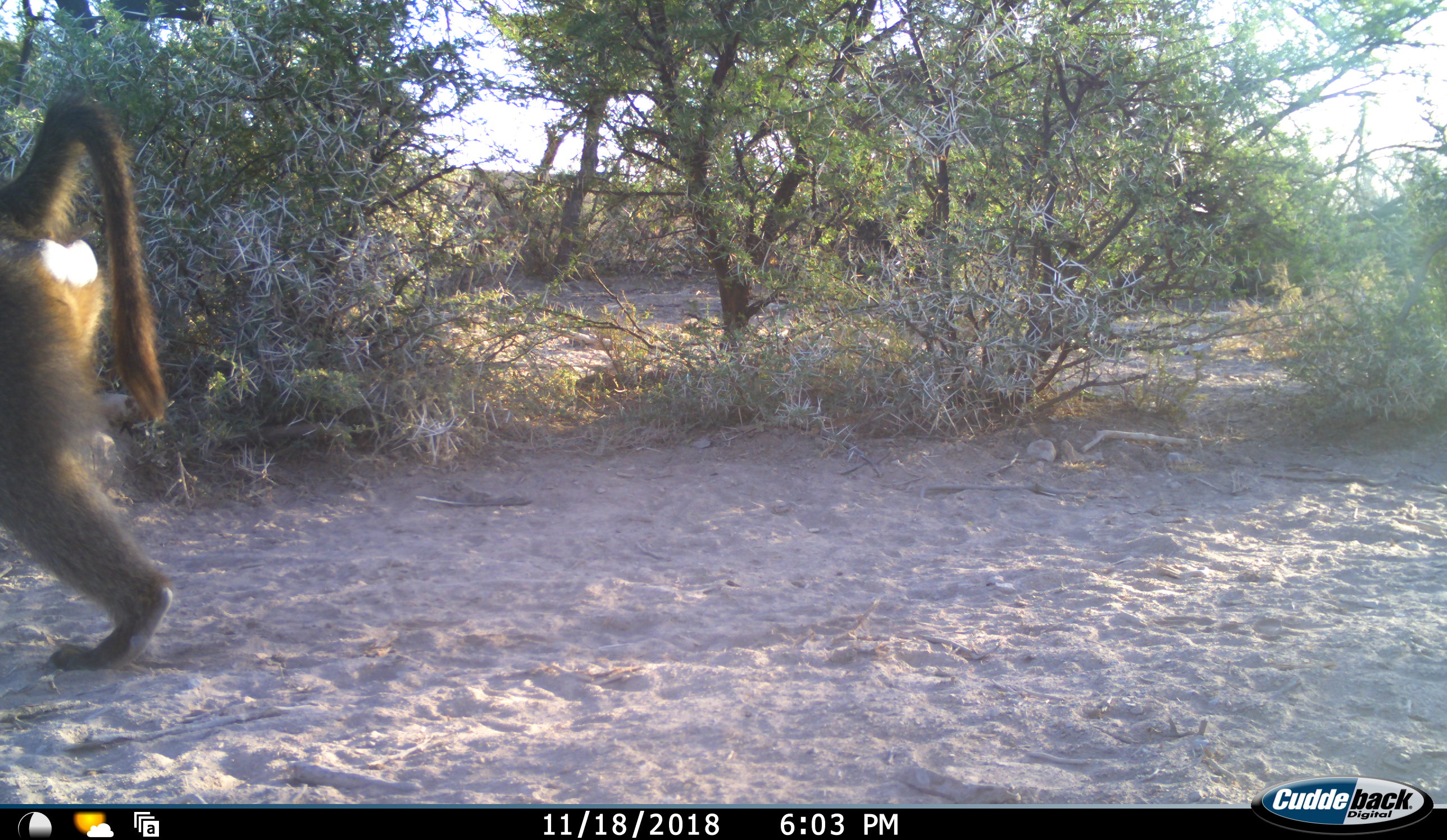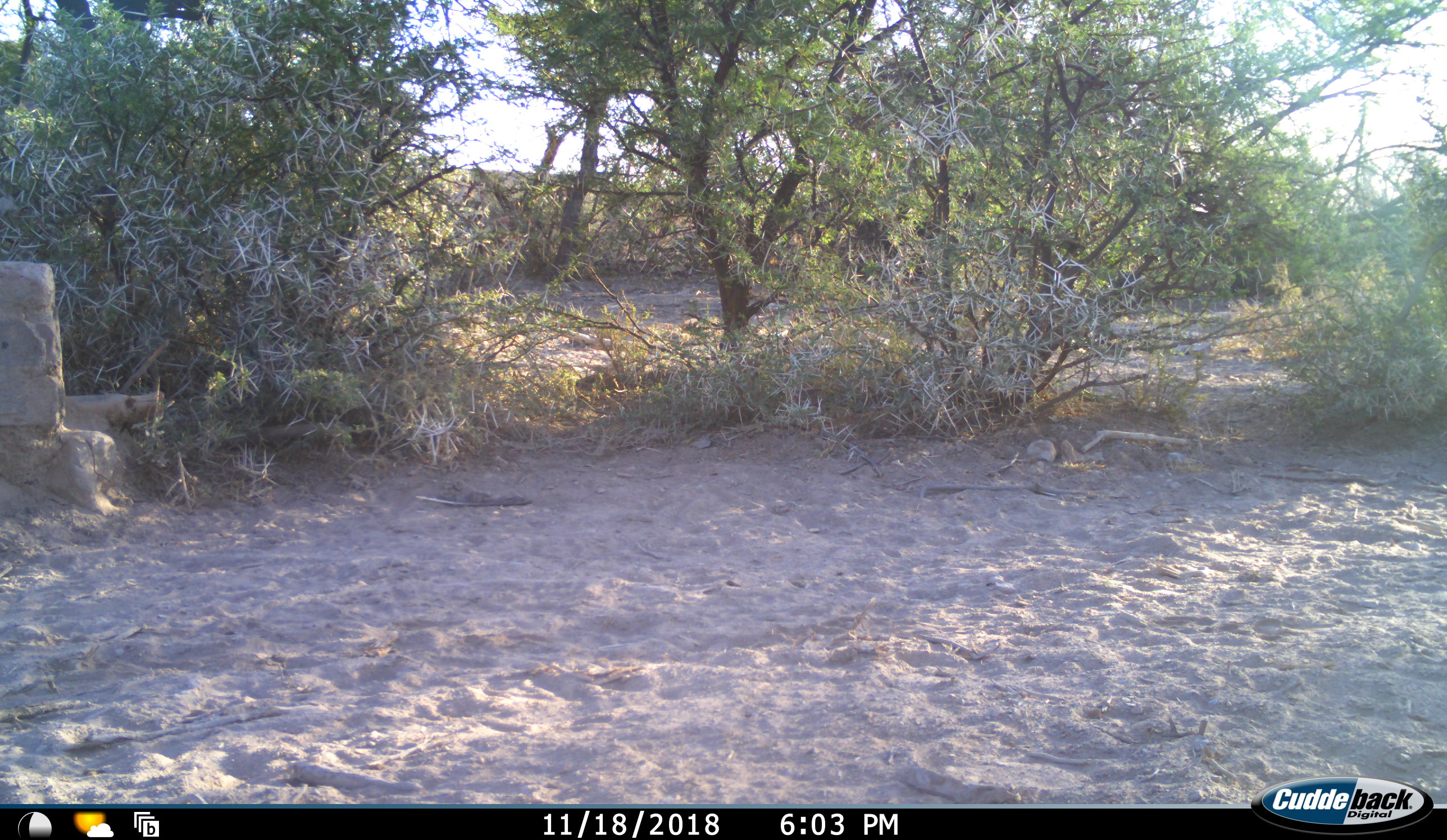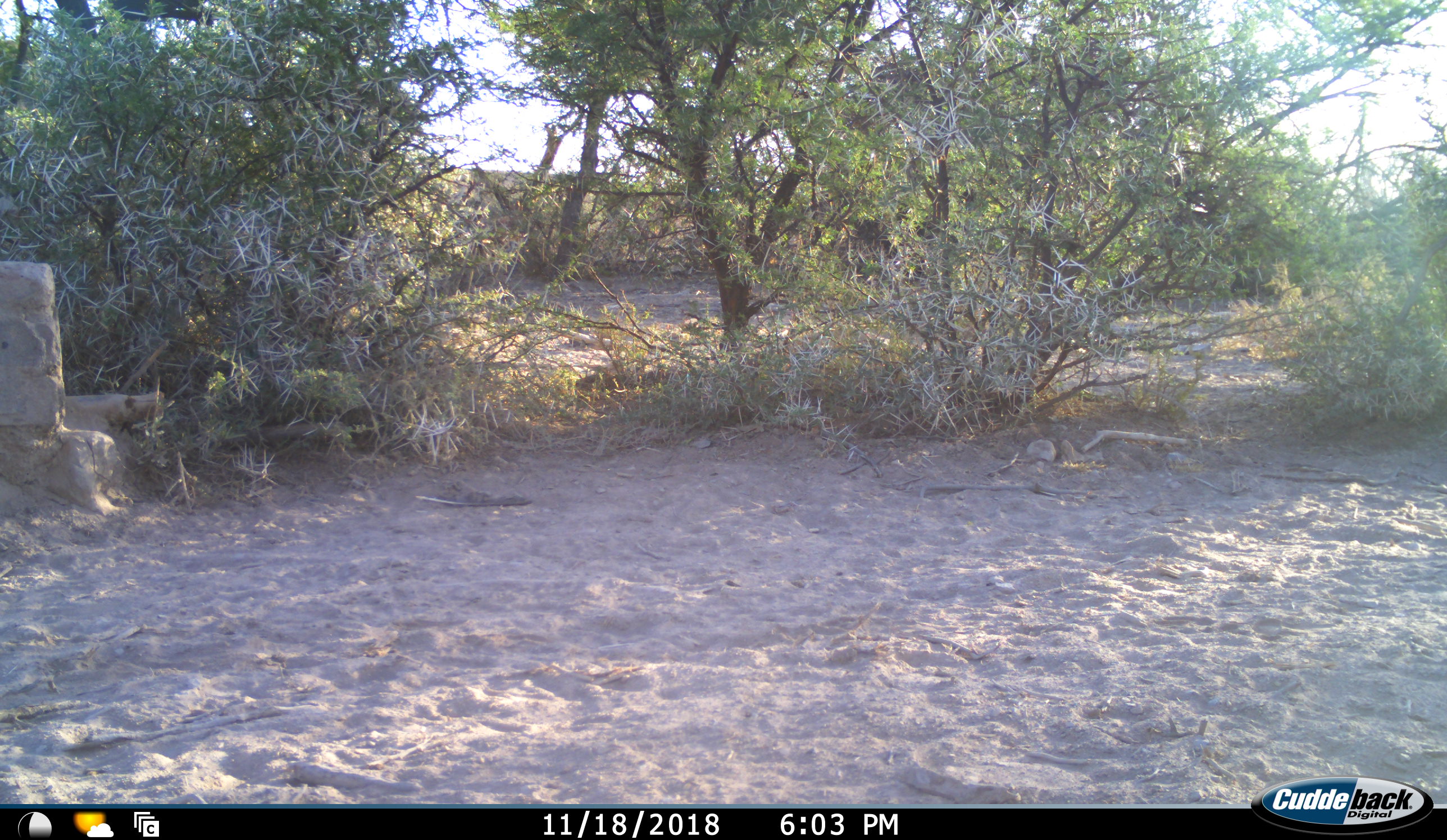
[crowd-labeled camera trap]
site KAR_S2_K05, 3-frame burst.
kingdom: Animalia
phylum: Chordata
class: Mammalia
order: Primates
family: Cercopithecidae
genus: Papio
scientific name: Papio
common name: baboon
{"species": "baboon (Papio)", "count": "1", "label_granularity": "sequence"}